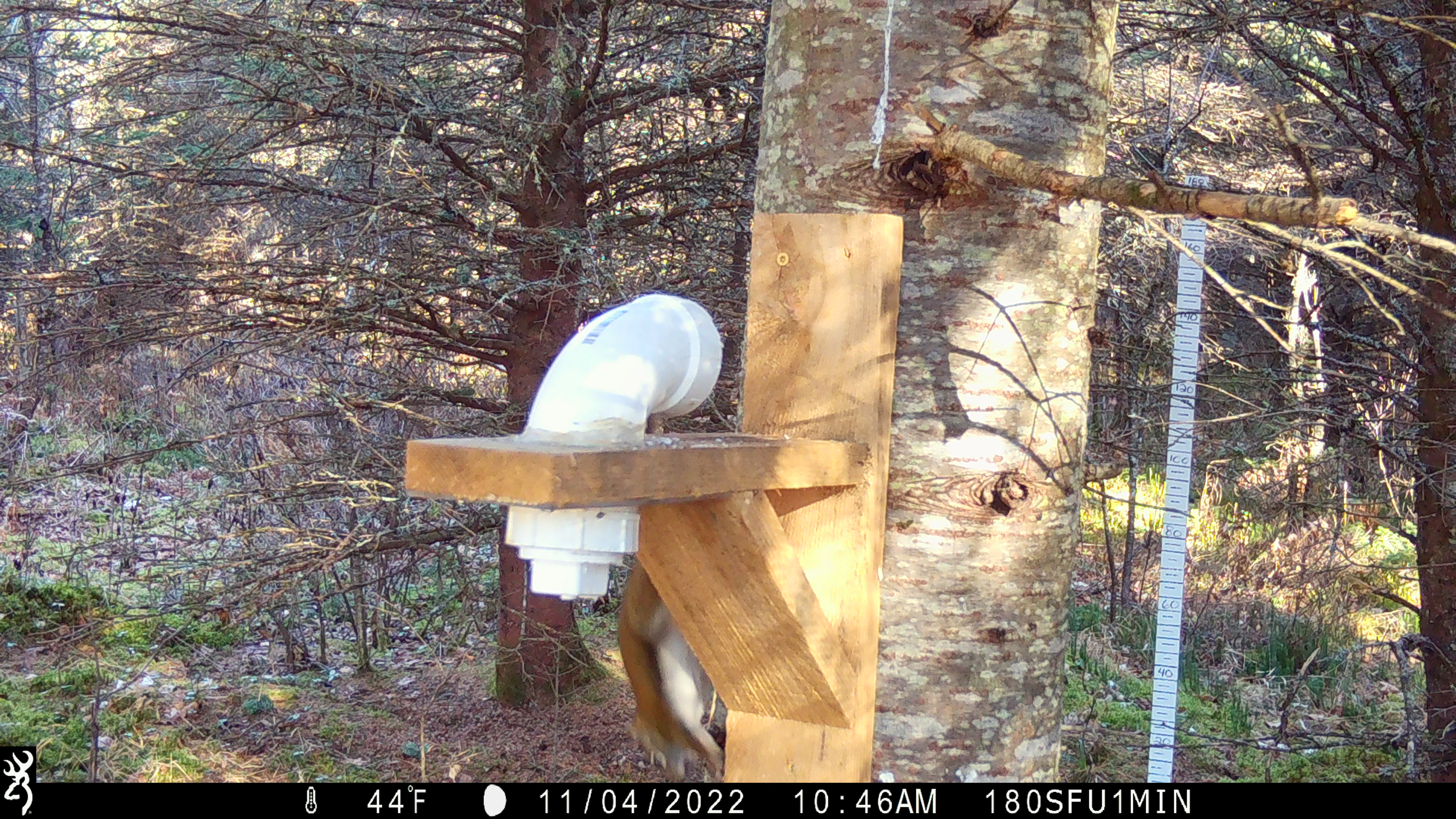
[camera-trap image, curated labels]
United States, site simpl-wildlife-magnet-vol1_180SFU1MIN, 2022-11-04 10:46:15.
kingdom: Animalia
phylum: Chordata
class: Mammalia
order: Rodentia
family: Sciuridae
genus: Tamiasciurus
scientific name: Tamiasciurus hudsonicus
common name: red squirrel